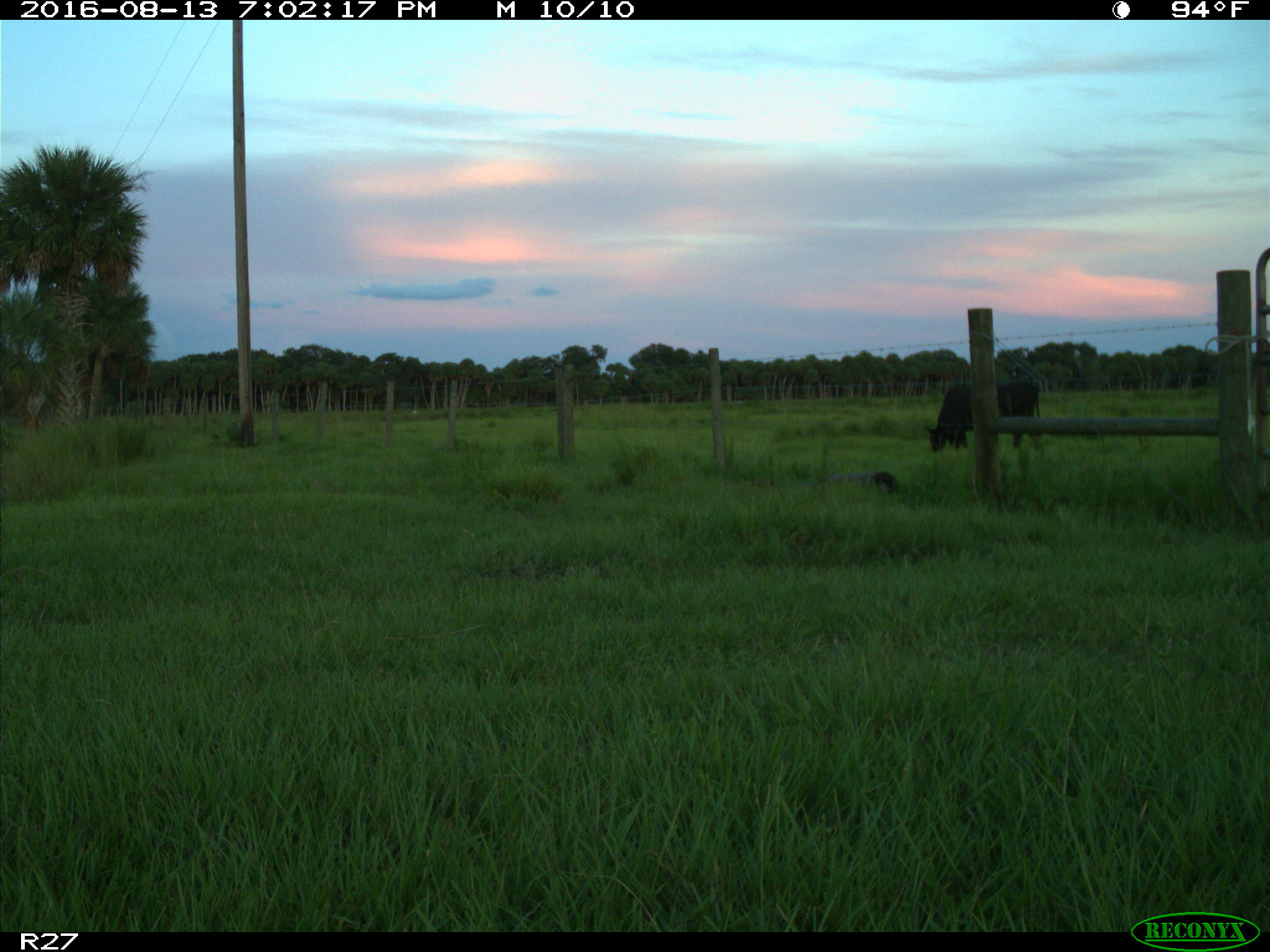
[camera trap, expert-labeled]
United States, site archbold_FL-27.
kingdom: Animalia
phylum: Chordata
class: Mammalia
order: Artiodactyla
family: Bovidae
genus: Bos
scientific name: Bos taurus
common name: domestic cow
Bos taurus (domestic cow).